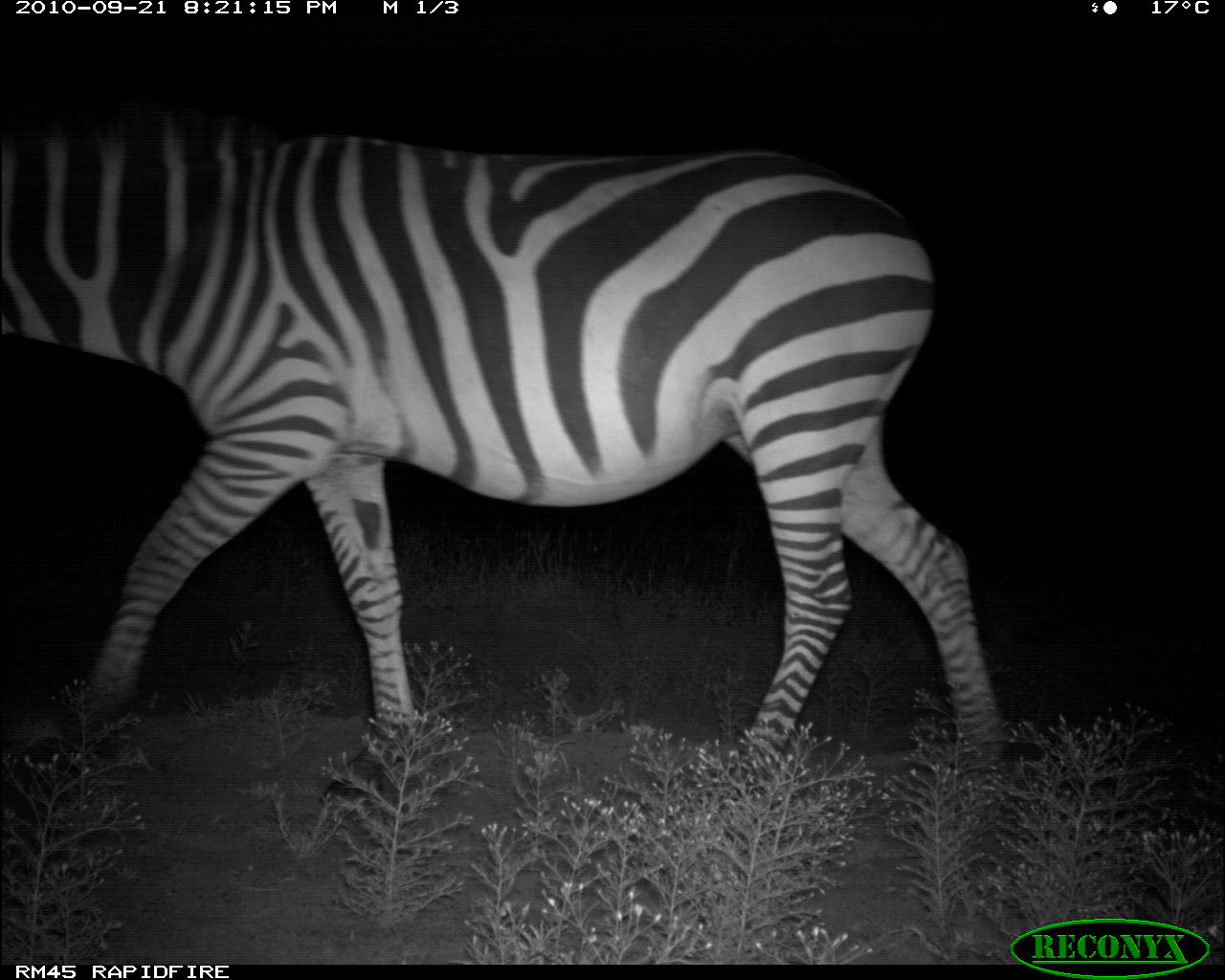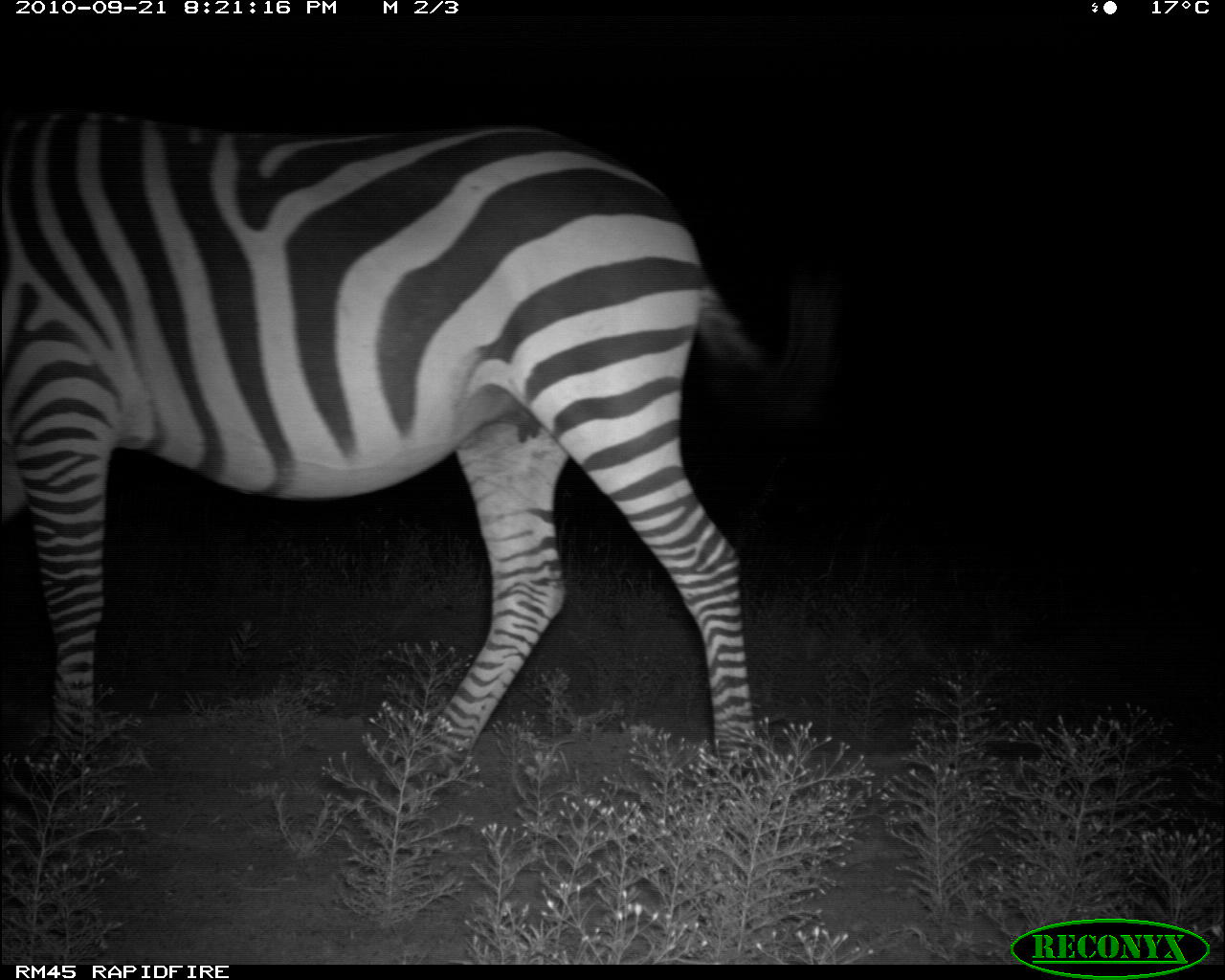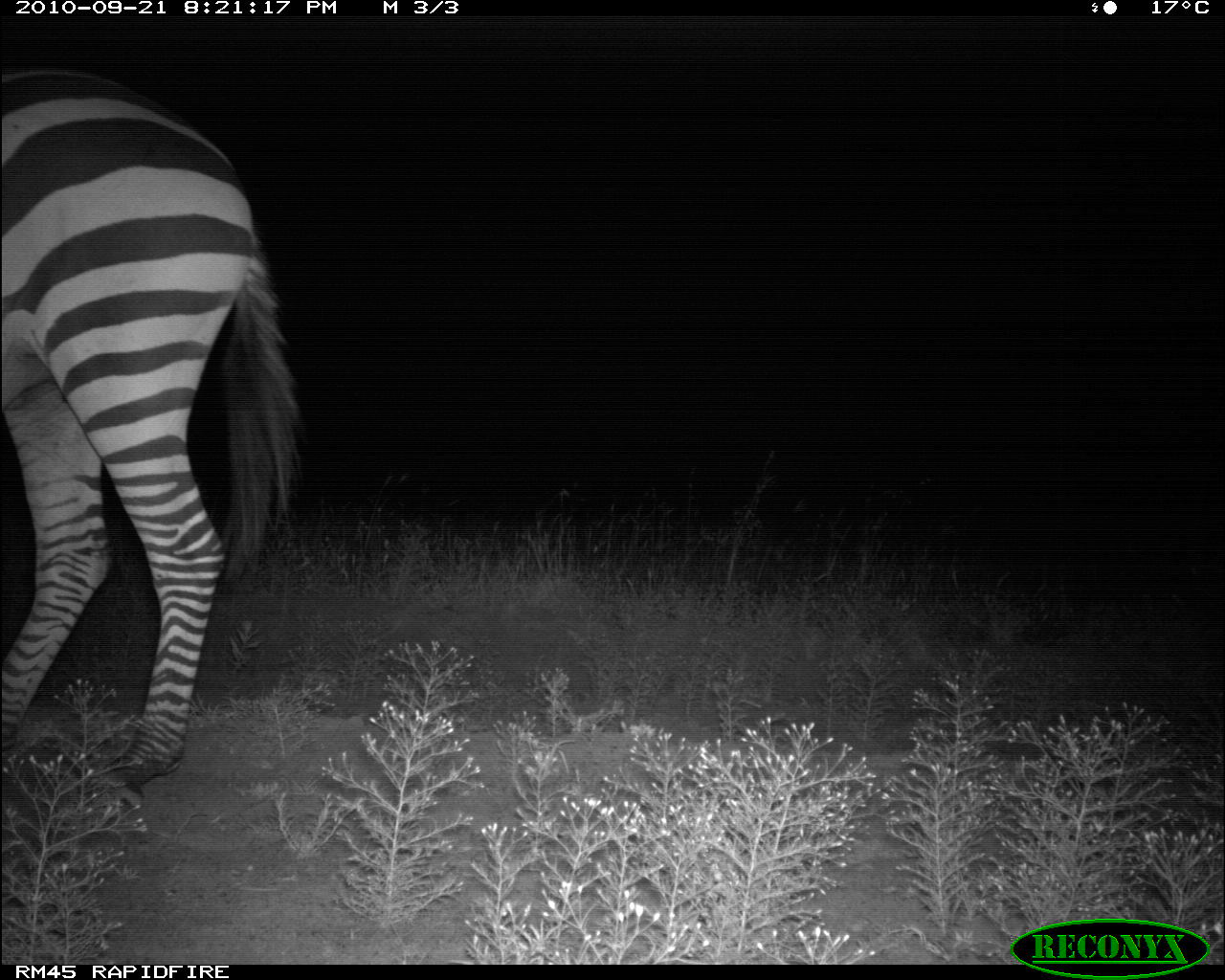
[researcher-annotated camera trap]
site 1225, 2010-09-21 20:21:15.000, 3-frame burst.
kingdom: Animalia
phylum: Chordata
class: Mammalia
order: Perissodactyla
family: Equidae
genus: Equus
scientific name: Equus quagga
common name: plains zebra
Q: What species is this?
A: Equus quagga (plains zebra).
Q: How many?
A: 1.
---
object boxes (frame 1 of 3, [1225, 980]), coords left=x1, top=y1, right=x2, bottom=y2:
equus quagga: left=0, top=98, right=1007, bottom=816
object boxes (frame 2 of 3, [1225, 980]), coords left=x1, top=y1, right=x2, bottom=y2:
equus quagga: left=0, top=116, right=844, bottom=802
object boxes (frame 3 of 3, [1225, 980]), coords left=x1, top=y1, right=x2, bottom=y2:
equus quagga: left=0, top=72, right=303, bottom=787